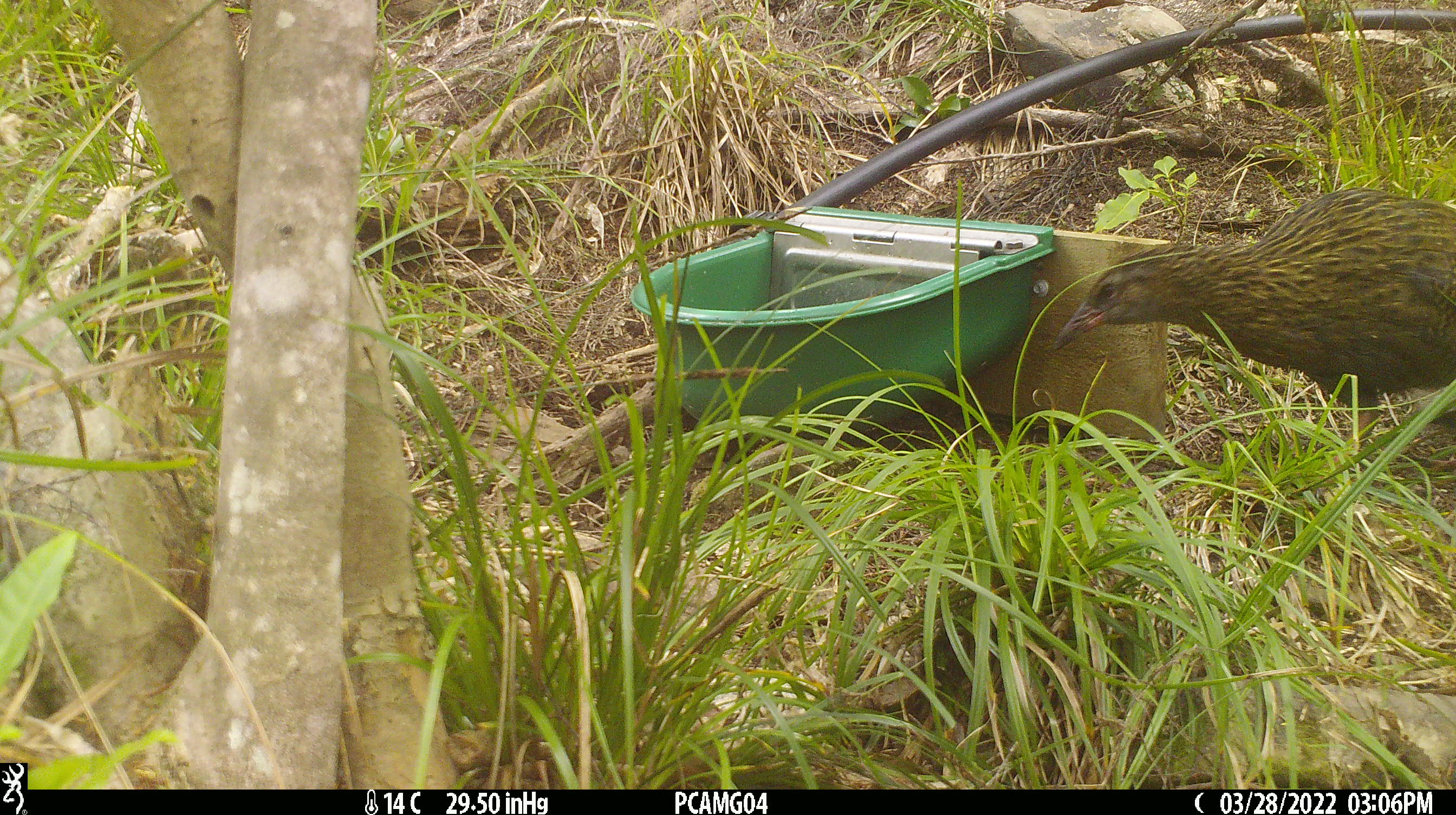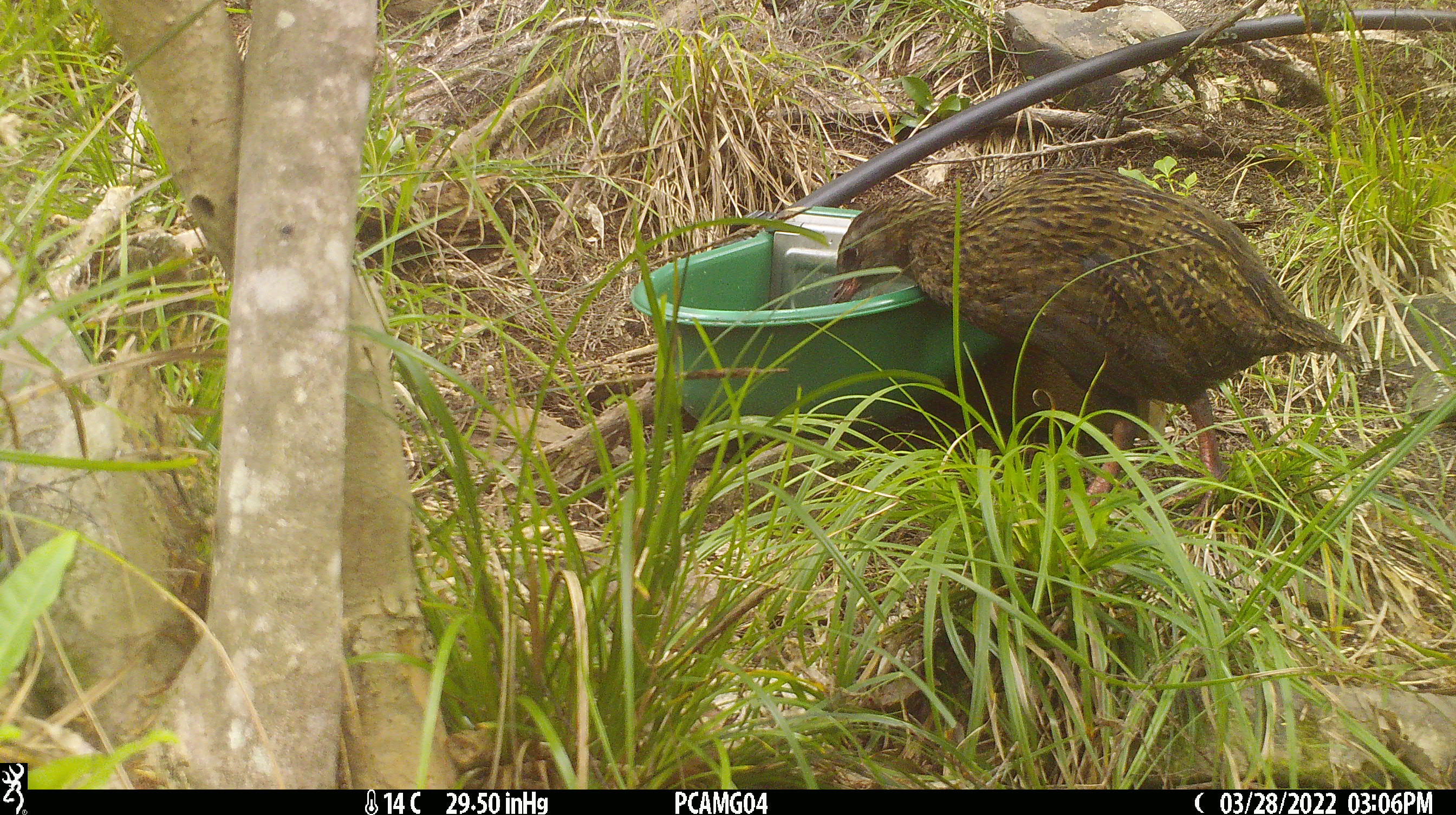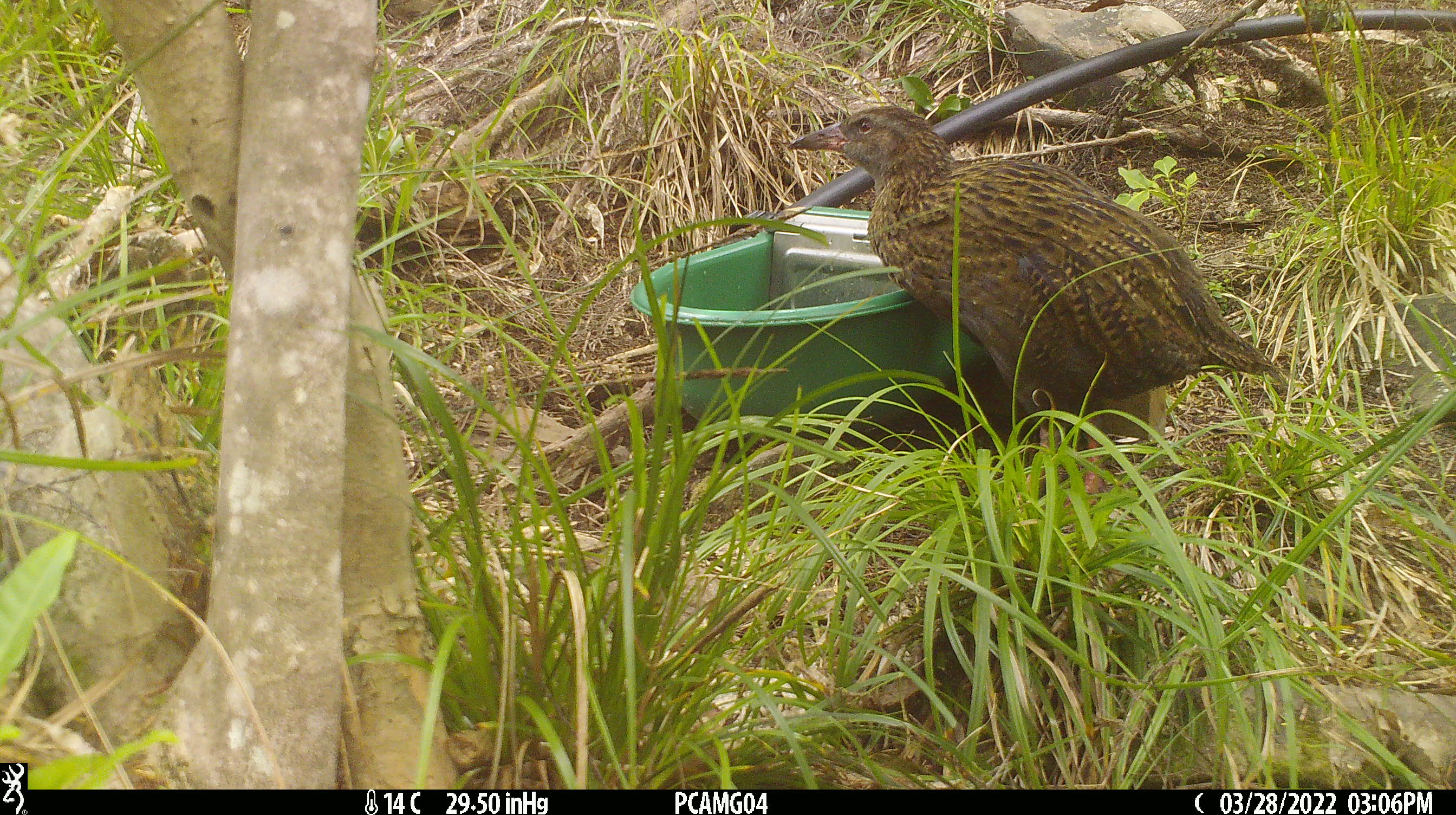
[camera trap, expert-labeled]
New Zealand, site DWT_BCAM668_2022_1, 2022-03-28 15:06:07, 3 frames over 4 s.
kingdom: Animalia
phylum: Chordata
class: Aves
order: Gruiformes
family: Rallidae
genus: Gallirallus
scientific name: Gallirallus australis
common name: weka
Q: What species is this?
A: Weka (Gallirallus australis).